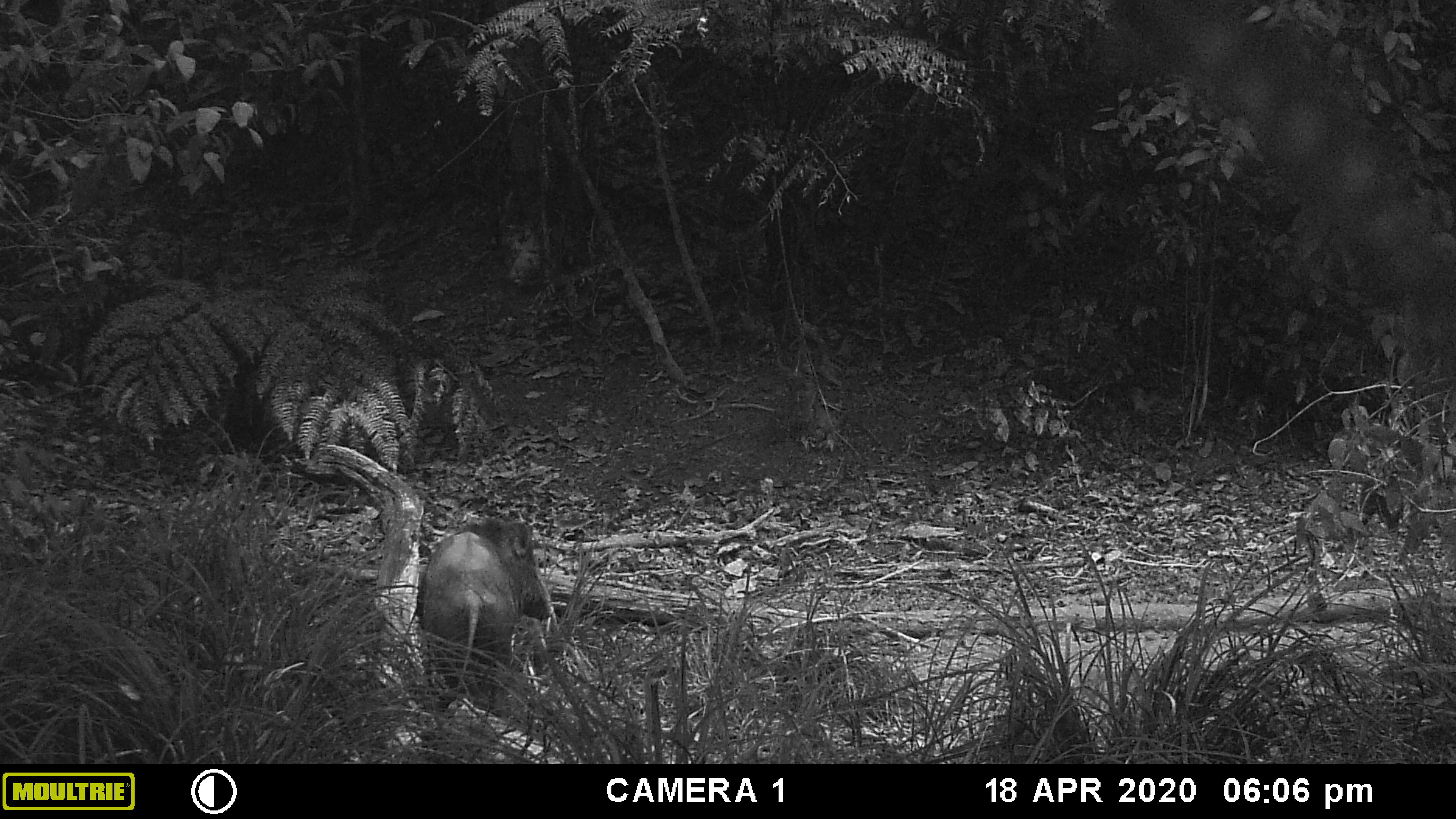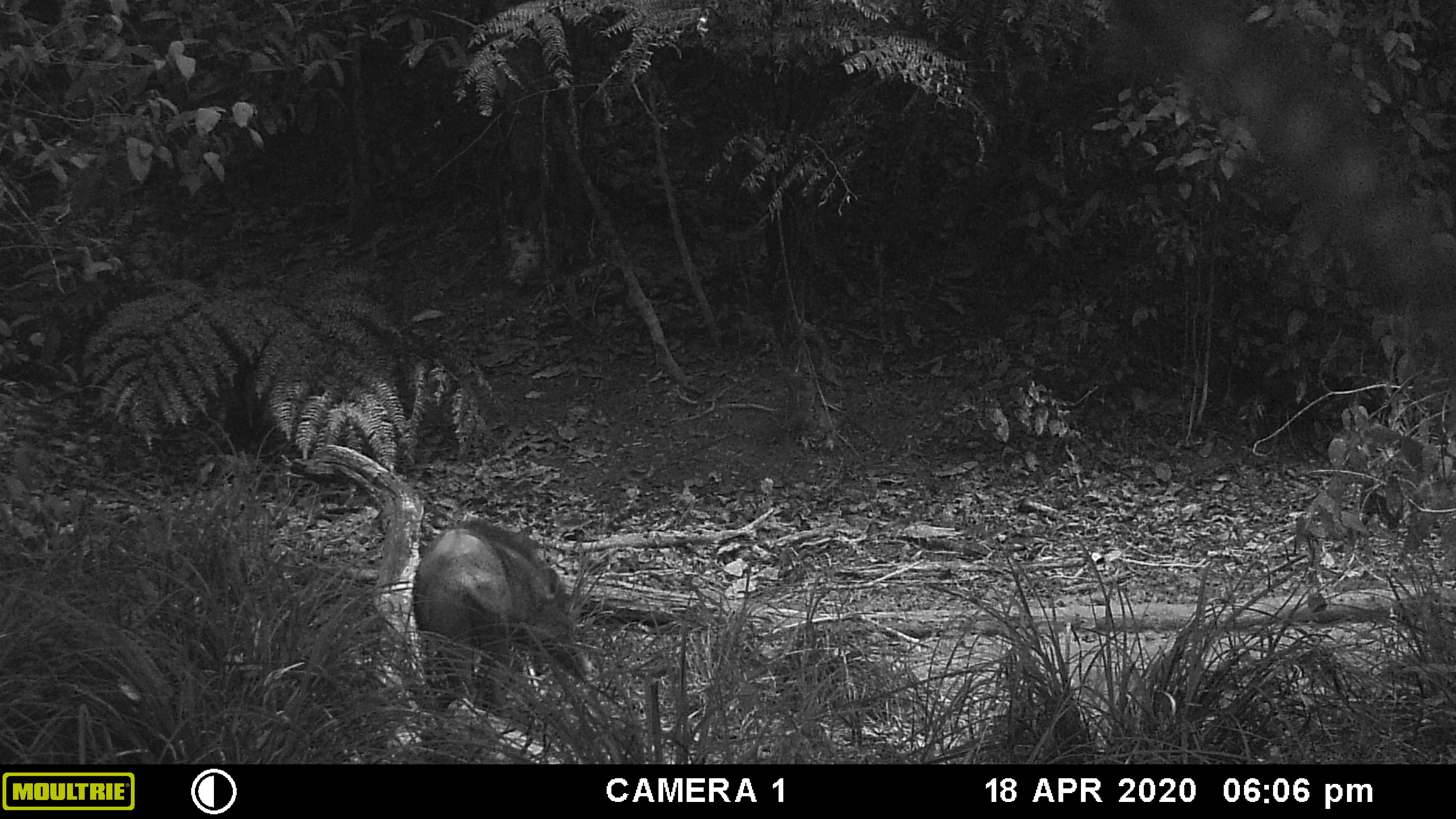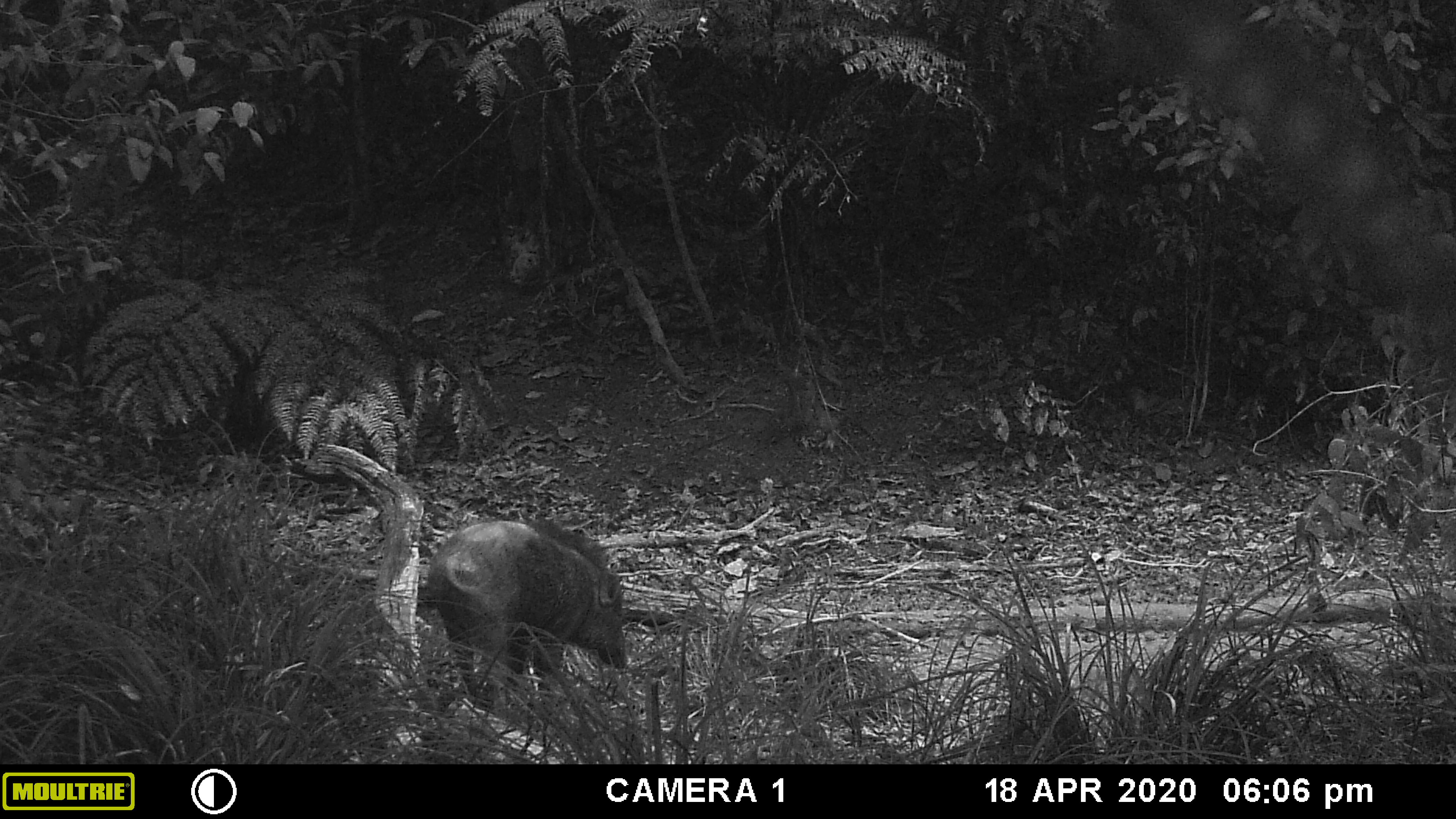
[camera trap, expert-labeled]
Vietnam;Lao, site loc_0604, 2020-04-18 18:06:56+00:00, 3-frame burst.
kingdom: Animalia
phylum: Chordata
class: Mammalia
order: Artiodactyla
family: Suidae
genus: Sus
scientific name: Sus scrofa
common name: eurasian wild pig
Eurasian wild pig (Sus scrofa). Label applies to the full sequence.